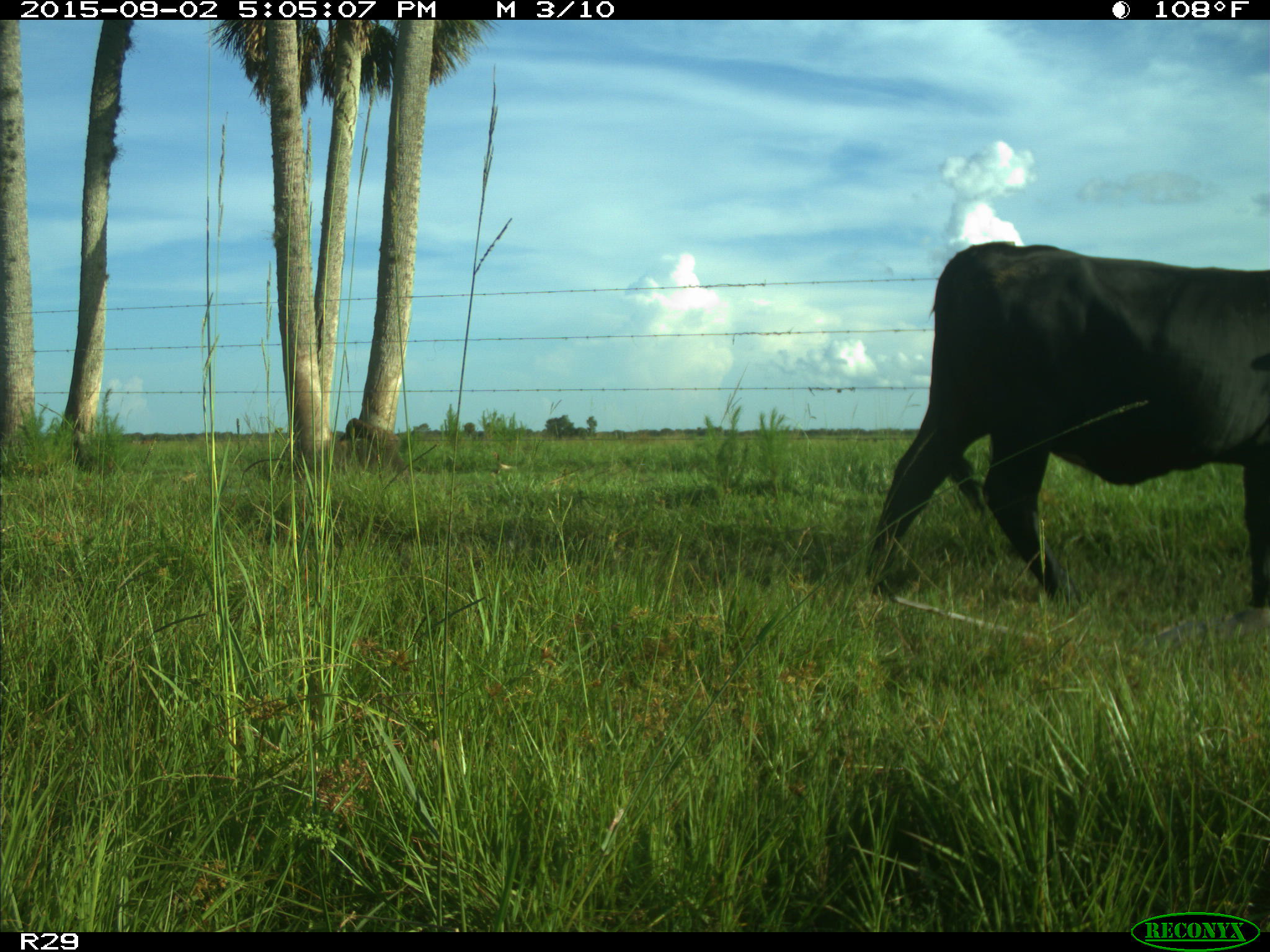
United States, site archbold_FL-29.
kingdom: Animalia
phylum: Chordata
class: Mammalia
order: Artiodactyla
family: Bovidae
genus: Bos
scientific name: Bos taurus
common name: domestic cow